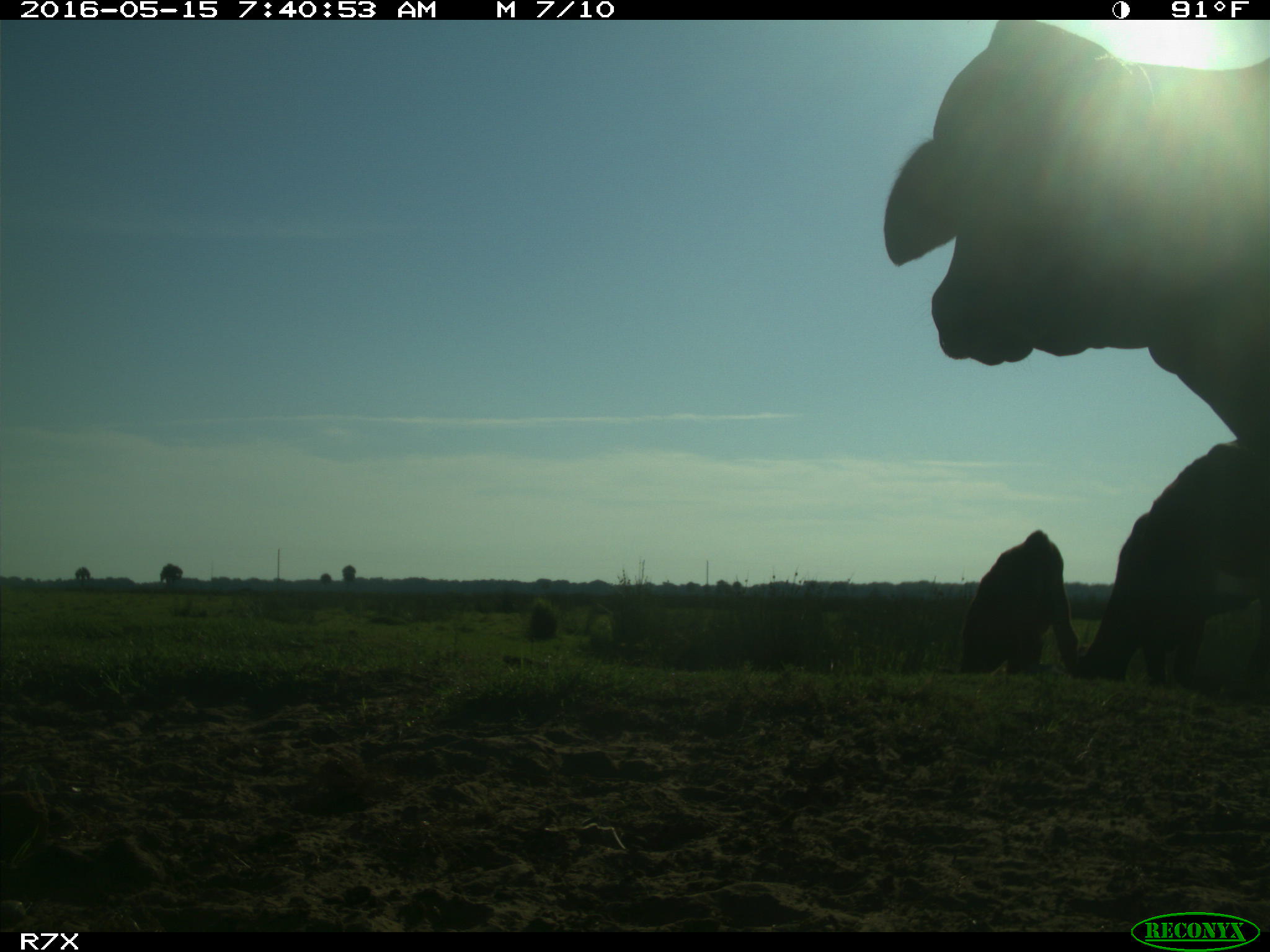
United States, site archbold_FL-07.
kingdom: Animalia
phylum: Chordata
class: Mammalia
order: Artiodactyla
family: Bovidae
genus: Bos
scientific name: Bos taurus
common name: domestic cow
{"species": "Bos taurus (domestic cow)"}